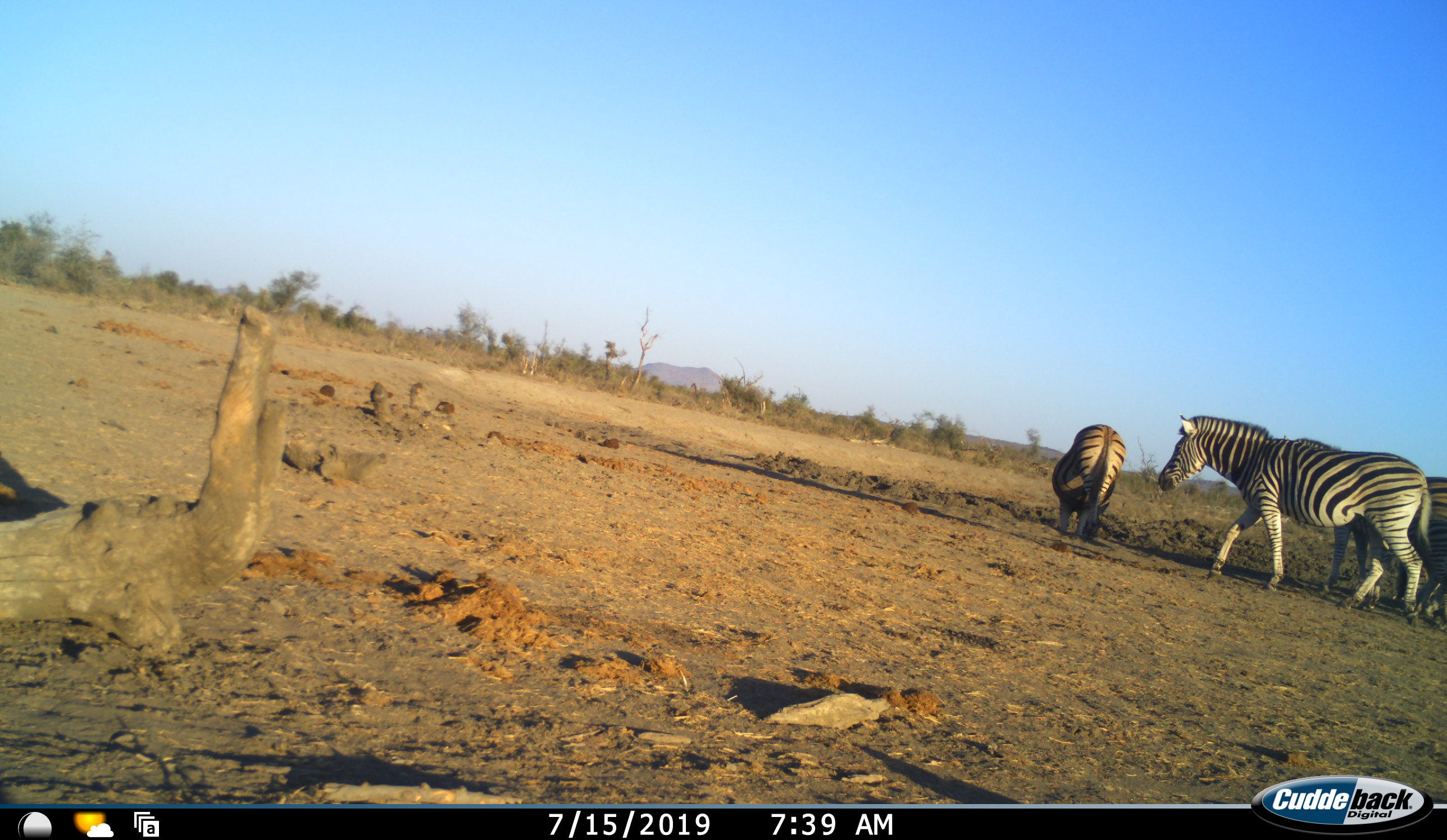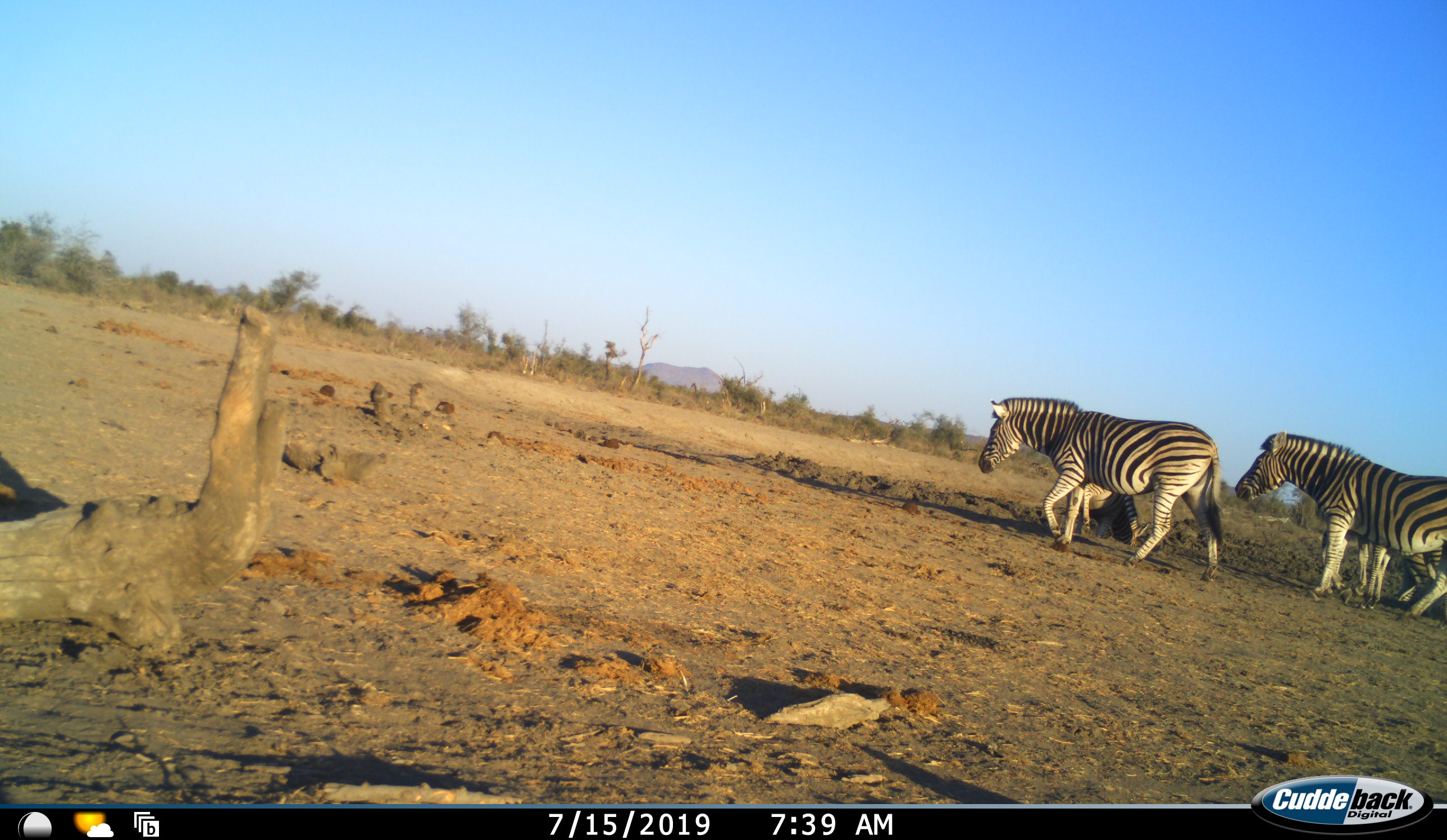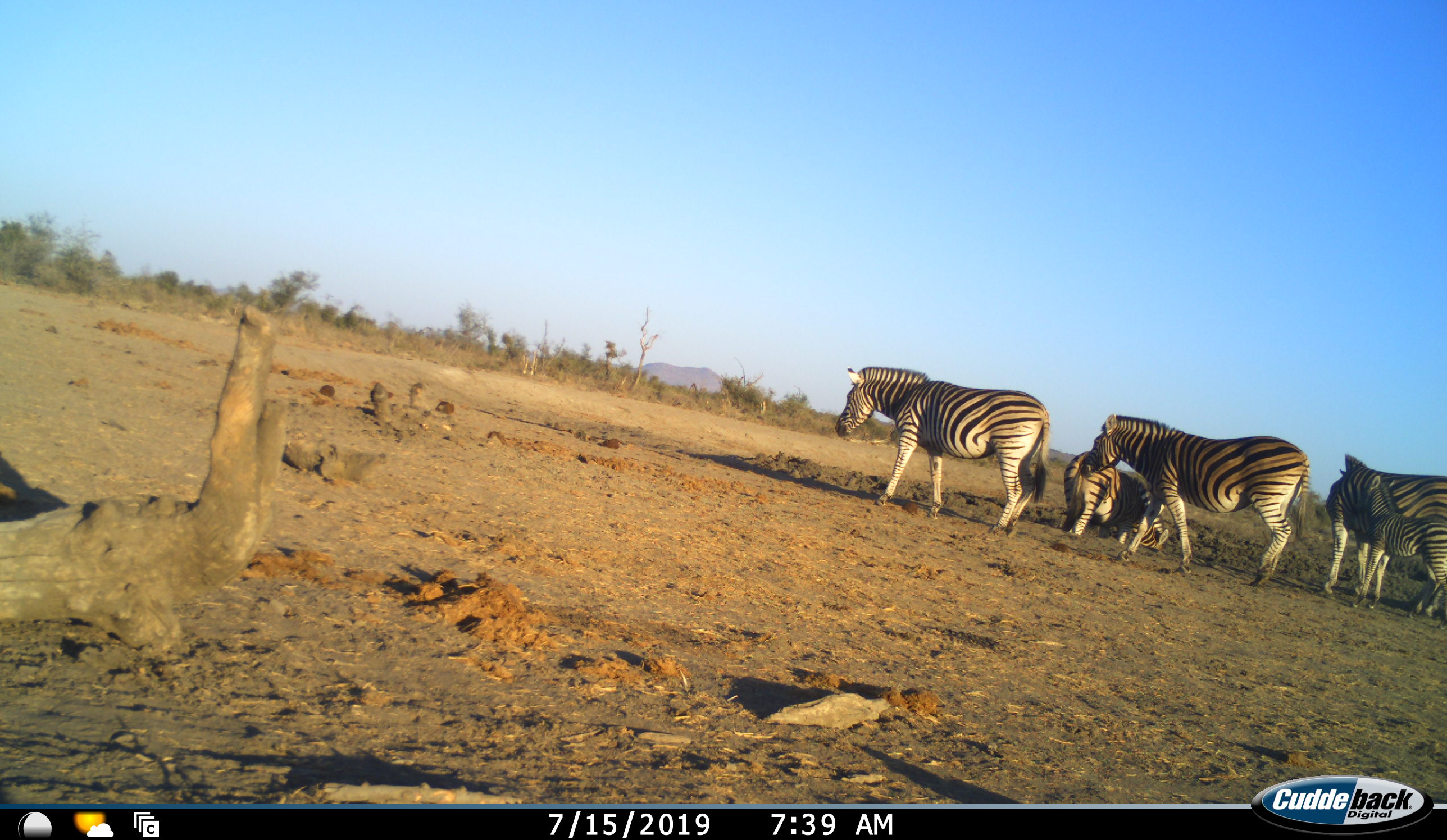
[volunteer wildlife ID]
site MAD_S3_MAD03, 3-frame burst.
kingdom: Animalia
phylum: Chordata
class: Mammalia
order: Perissodactyla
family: Equidae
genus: Equus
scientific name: Equus quagga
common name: plains zebra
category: zebraplains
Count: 5.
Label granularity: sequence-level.